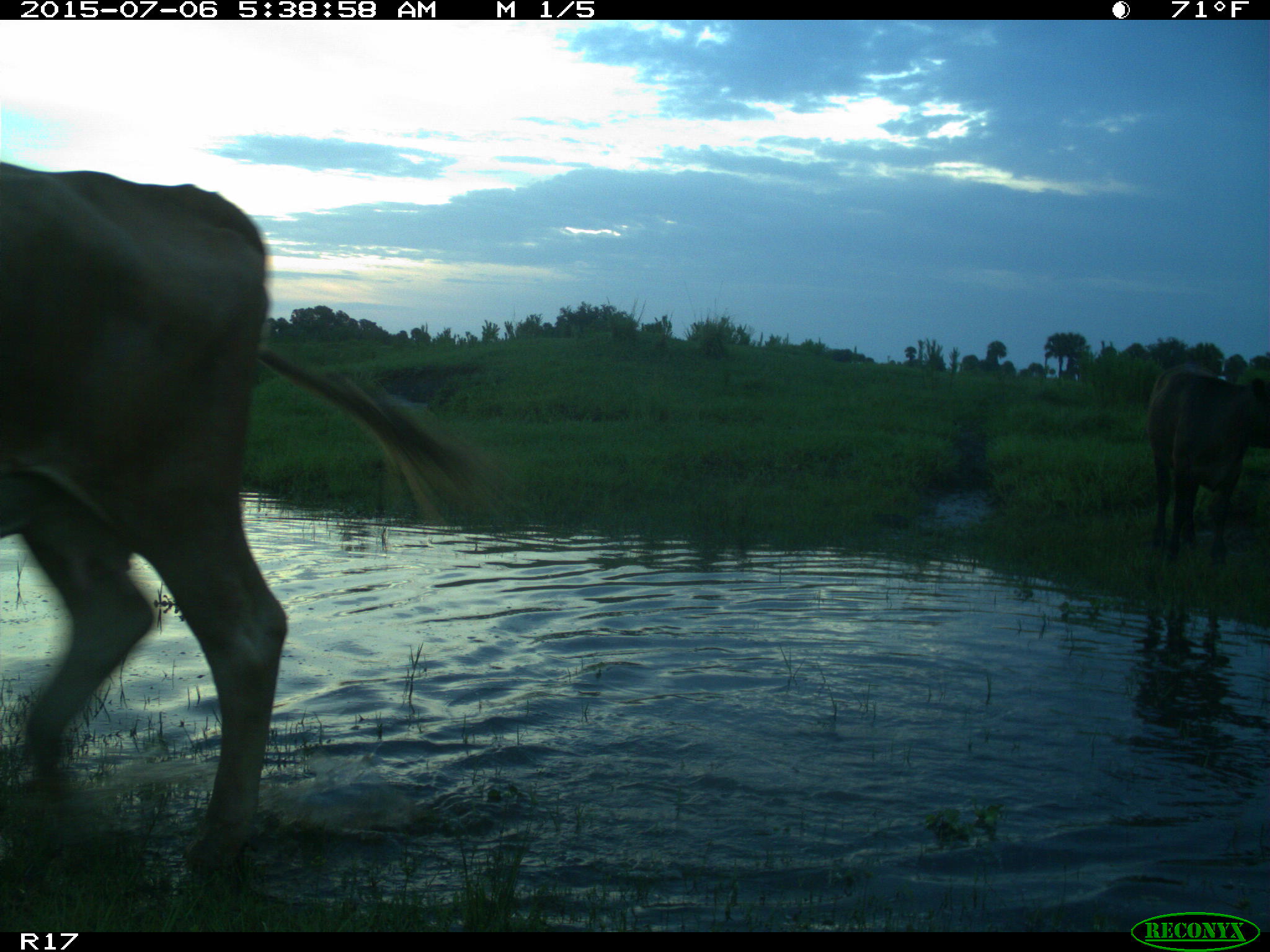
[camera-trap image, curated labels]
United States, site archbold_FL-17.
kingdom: Animalia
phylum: Chordata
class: Mammalia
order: Artiodactyla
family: Bovidae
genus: Bos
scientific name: Bos taurus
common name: domestic cow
Bos taurus (domestic cow).